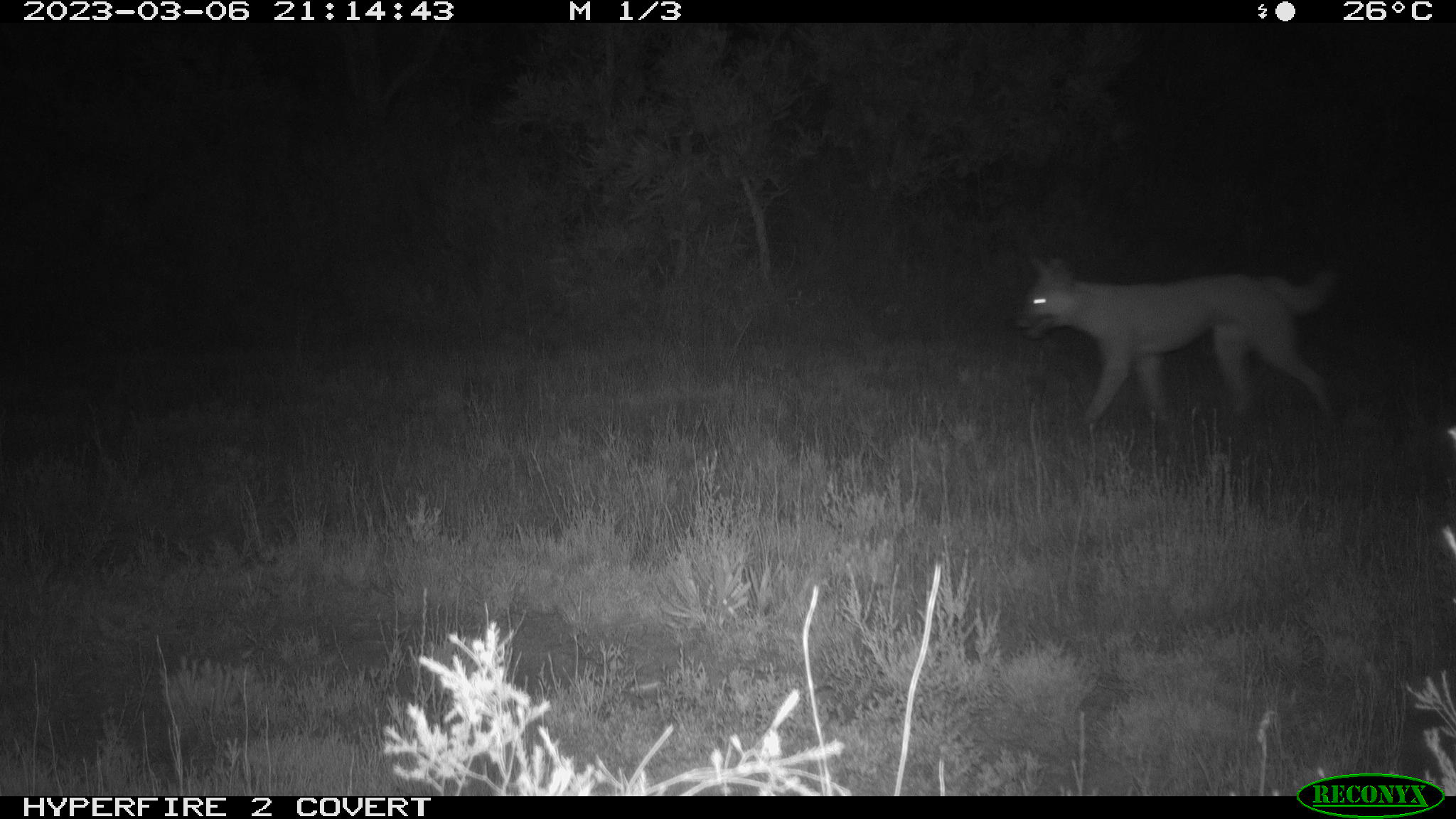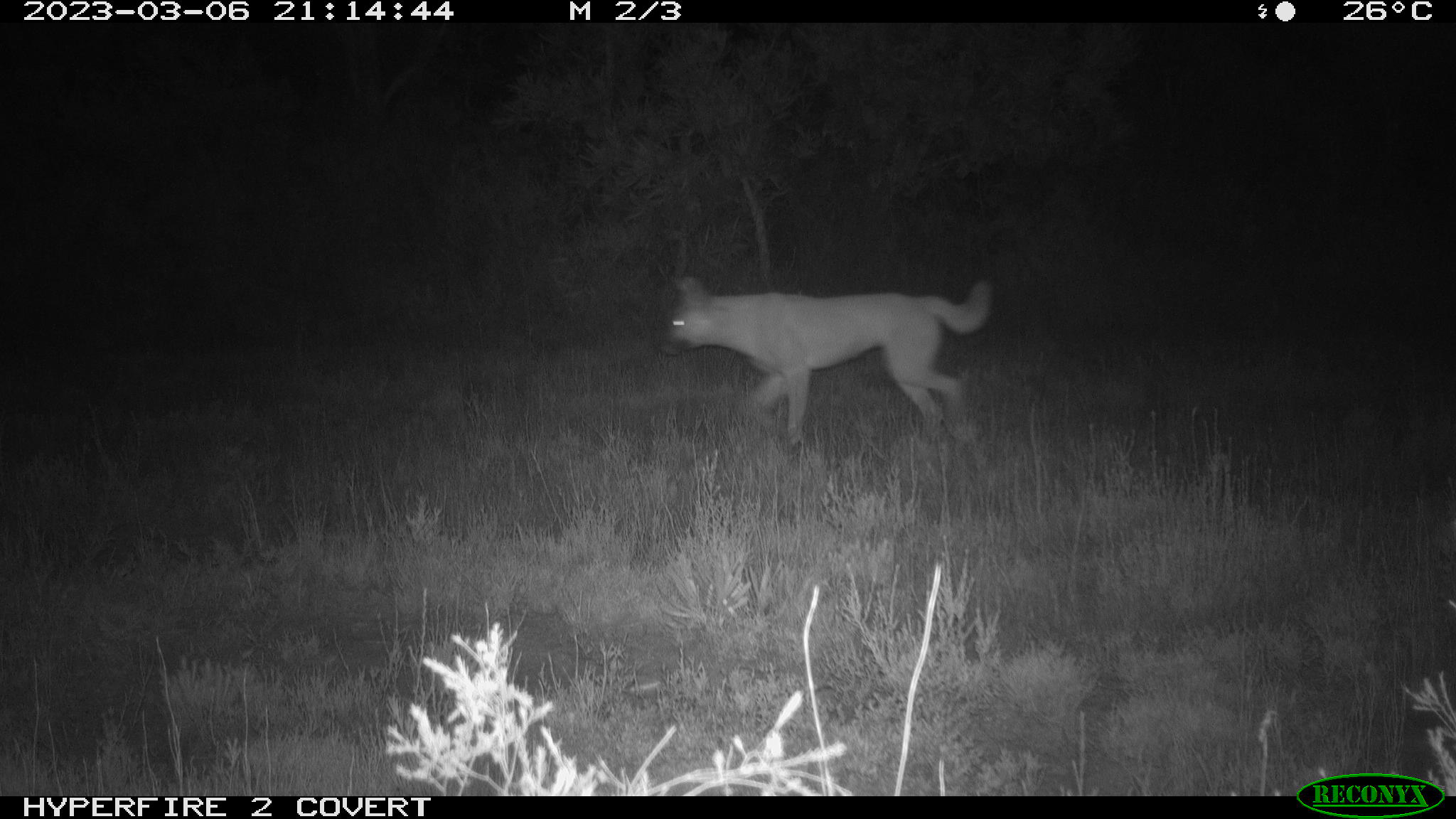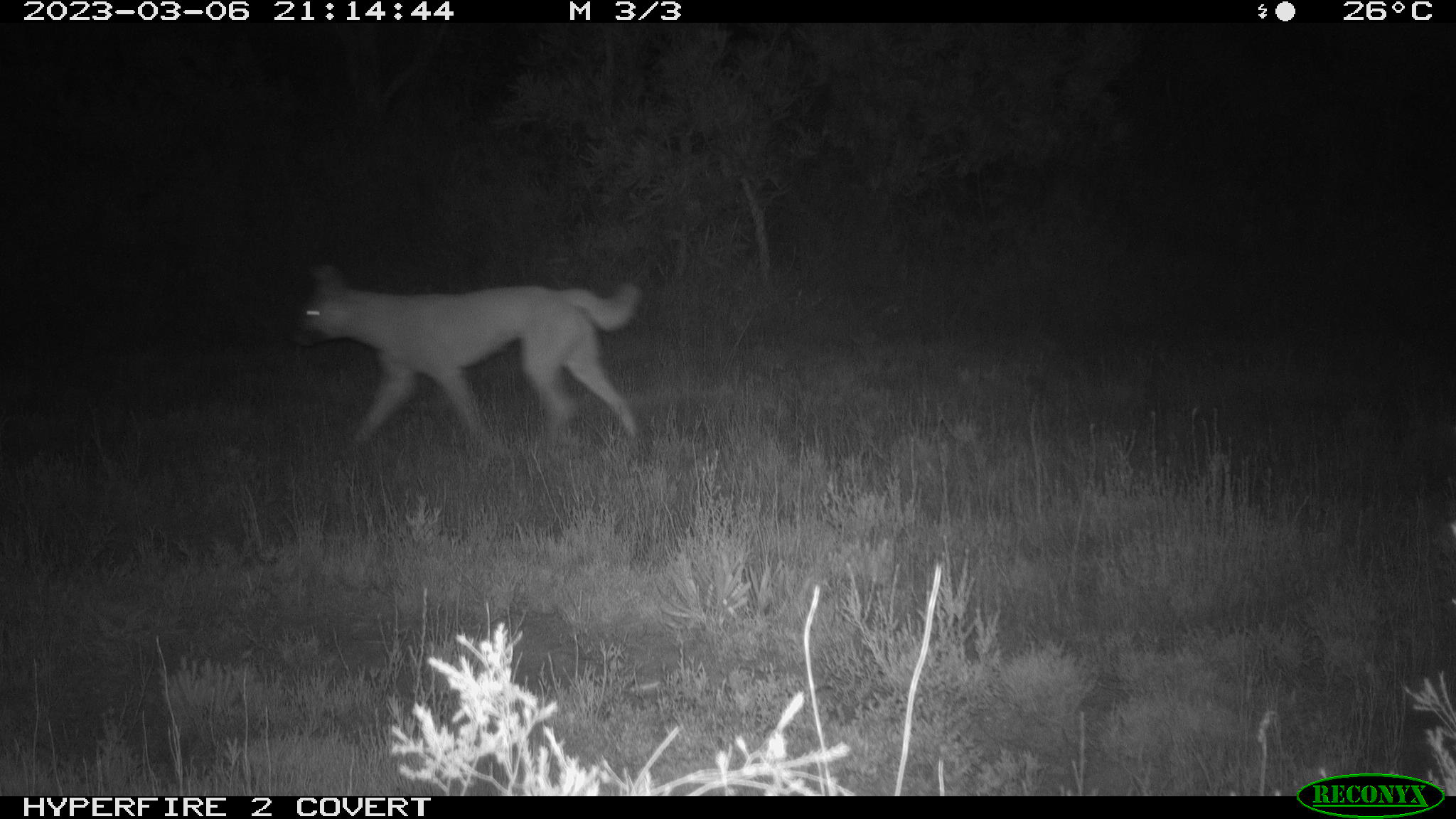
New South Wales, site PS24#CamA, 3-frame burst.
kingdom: Animalia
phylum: Chordata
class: Mammalia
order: Carnivora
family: Canidae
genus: Canis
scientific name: Canis familiaris dingo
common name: dingo